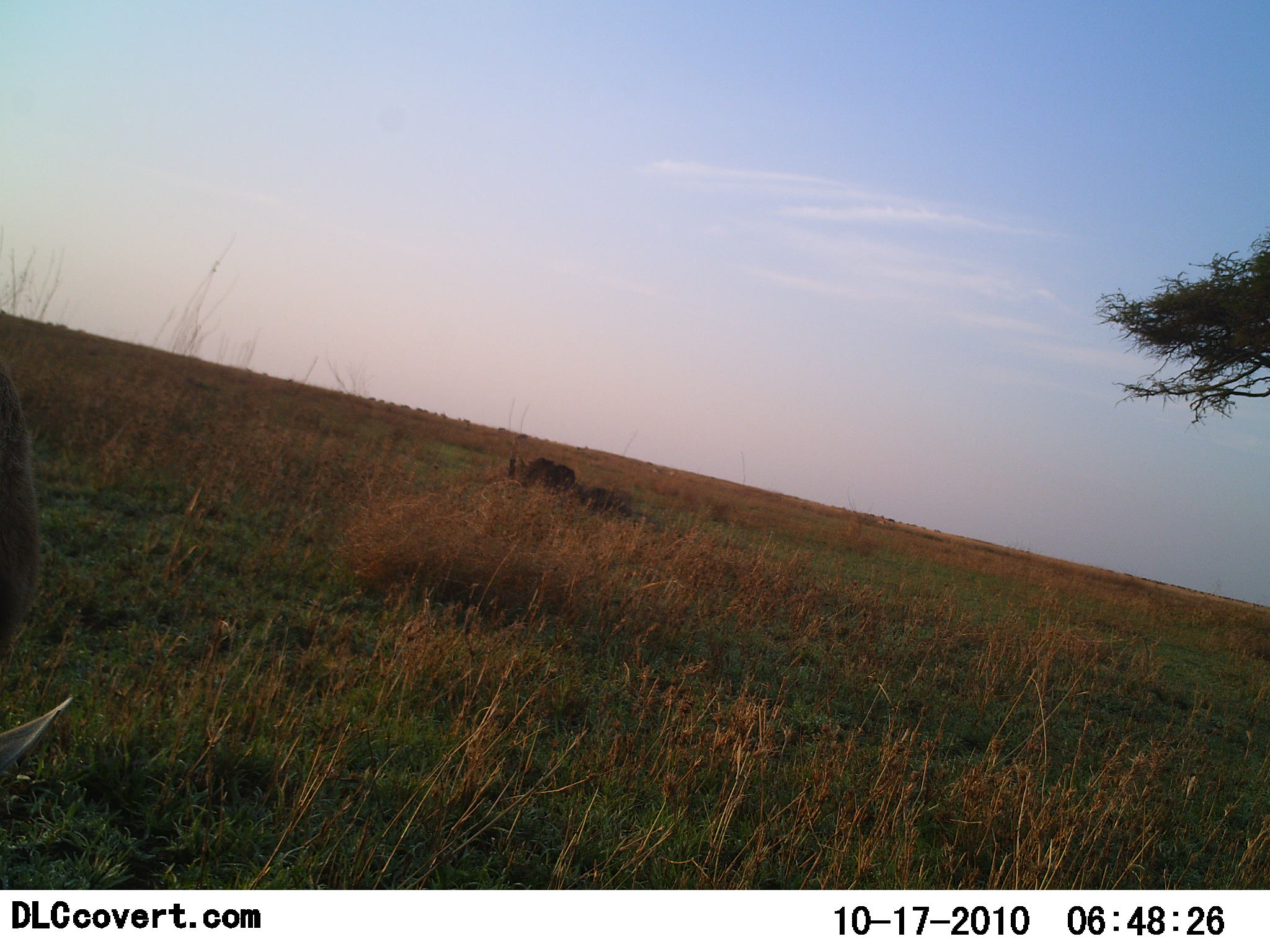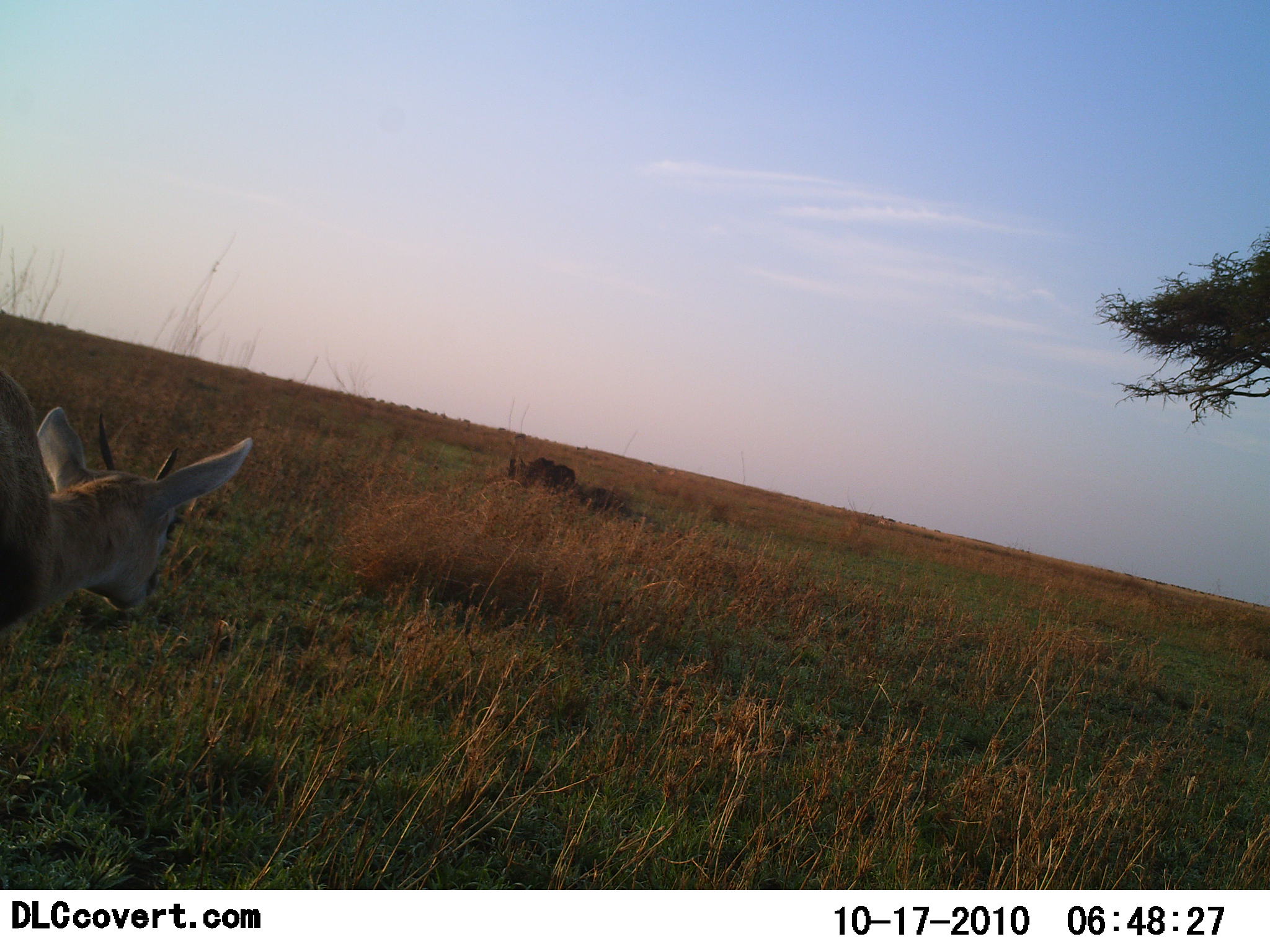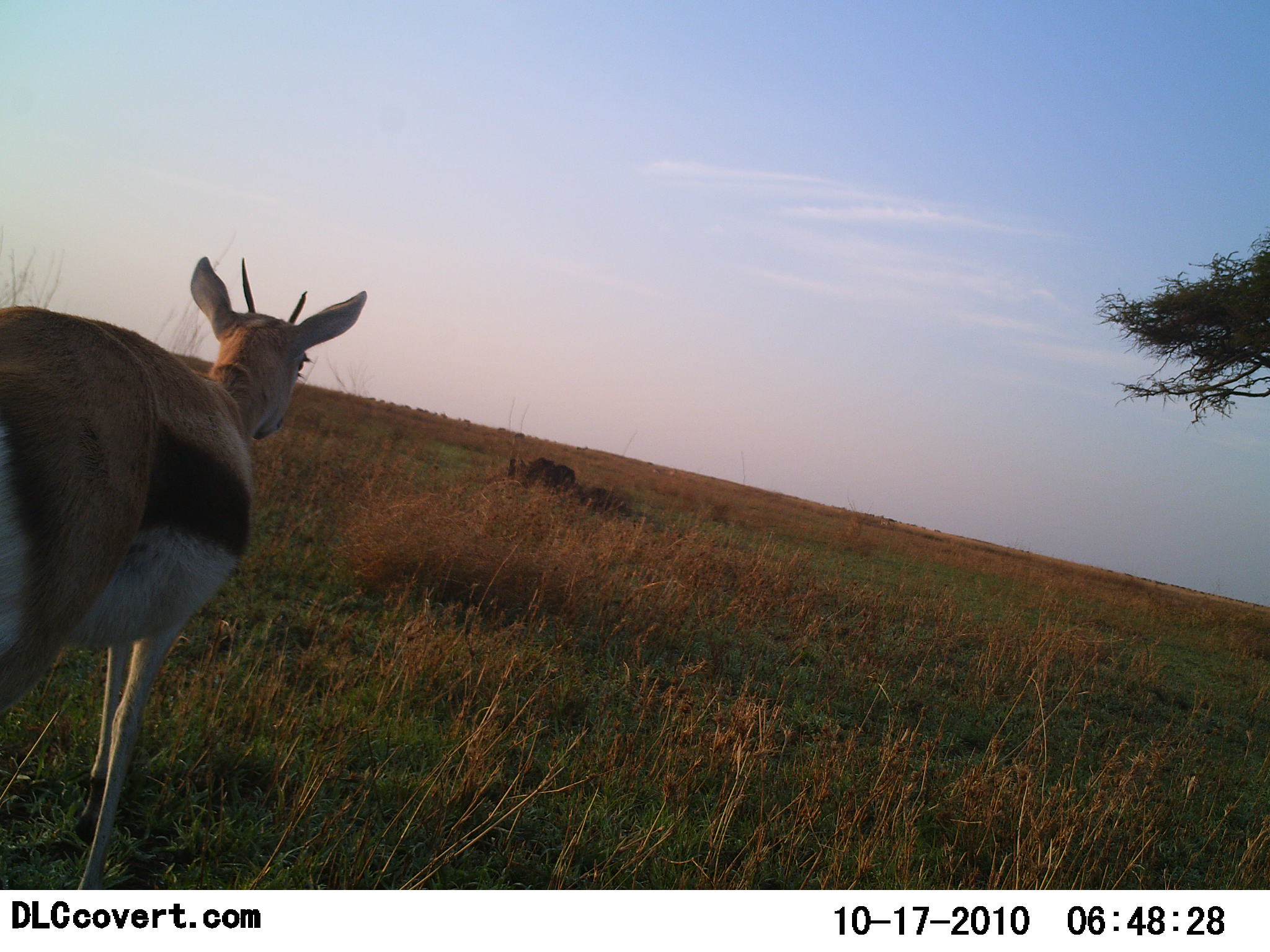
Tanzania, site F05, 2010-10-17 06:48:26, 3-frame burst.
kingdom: Animalia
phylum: Chordata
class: Mammalia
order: Artiodactyla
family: Bovidae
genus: Eudorcas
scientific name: Eudorcas thomsonii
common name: thomson's gazelle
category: gazellethomsons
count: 1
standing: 15%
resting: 8%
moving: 92%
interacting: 0%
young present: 0%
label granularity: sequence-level